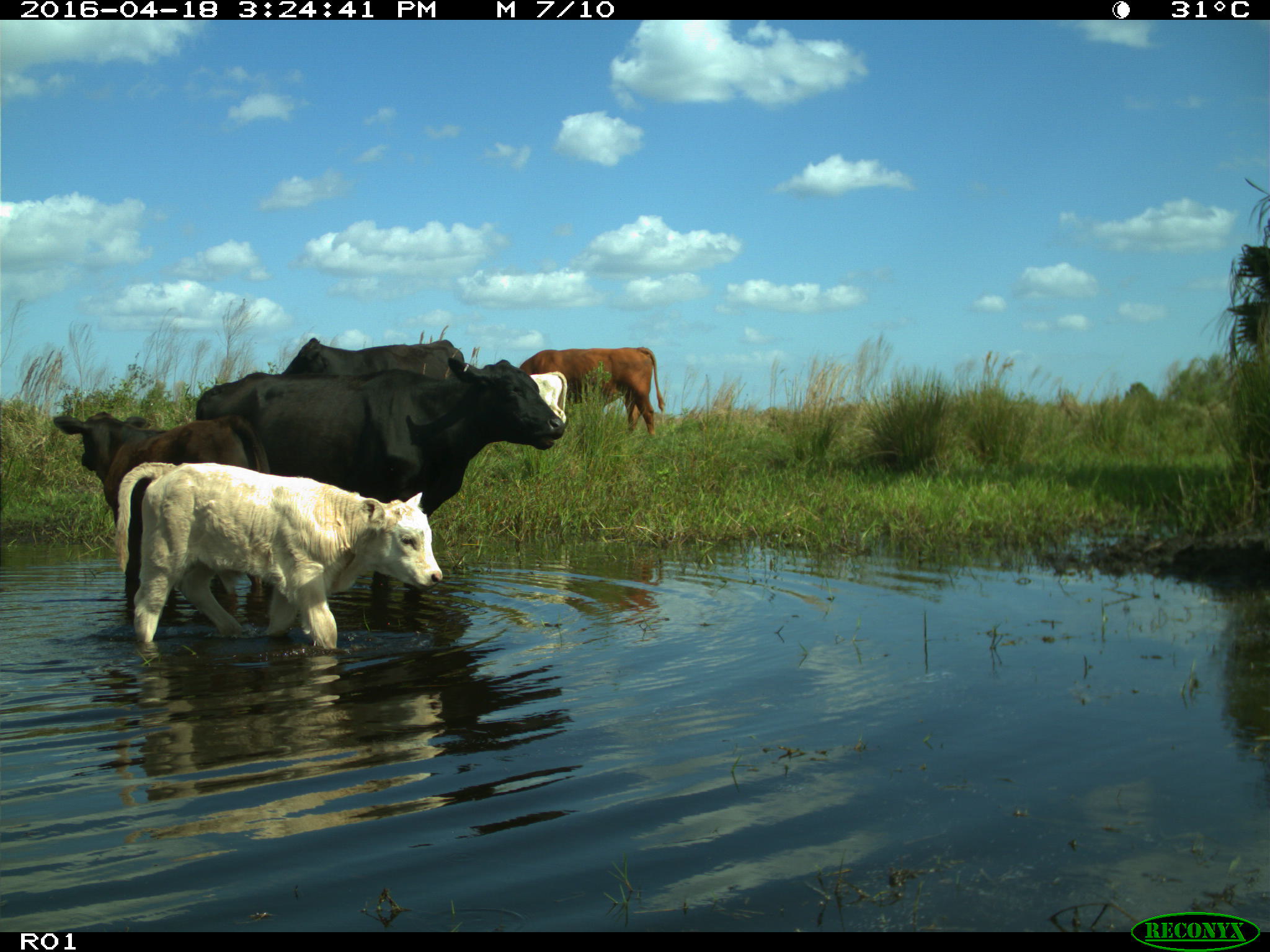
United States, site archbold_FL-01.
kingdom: Animalia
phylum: Chordata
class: Mammalia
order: Artiodactyla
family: Bovidae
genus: Bos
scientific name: Bos taurus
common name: domestic cow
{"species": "Bos taurus (domestic cow)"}